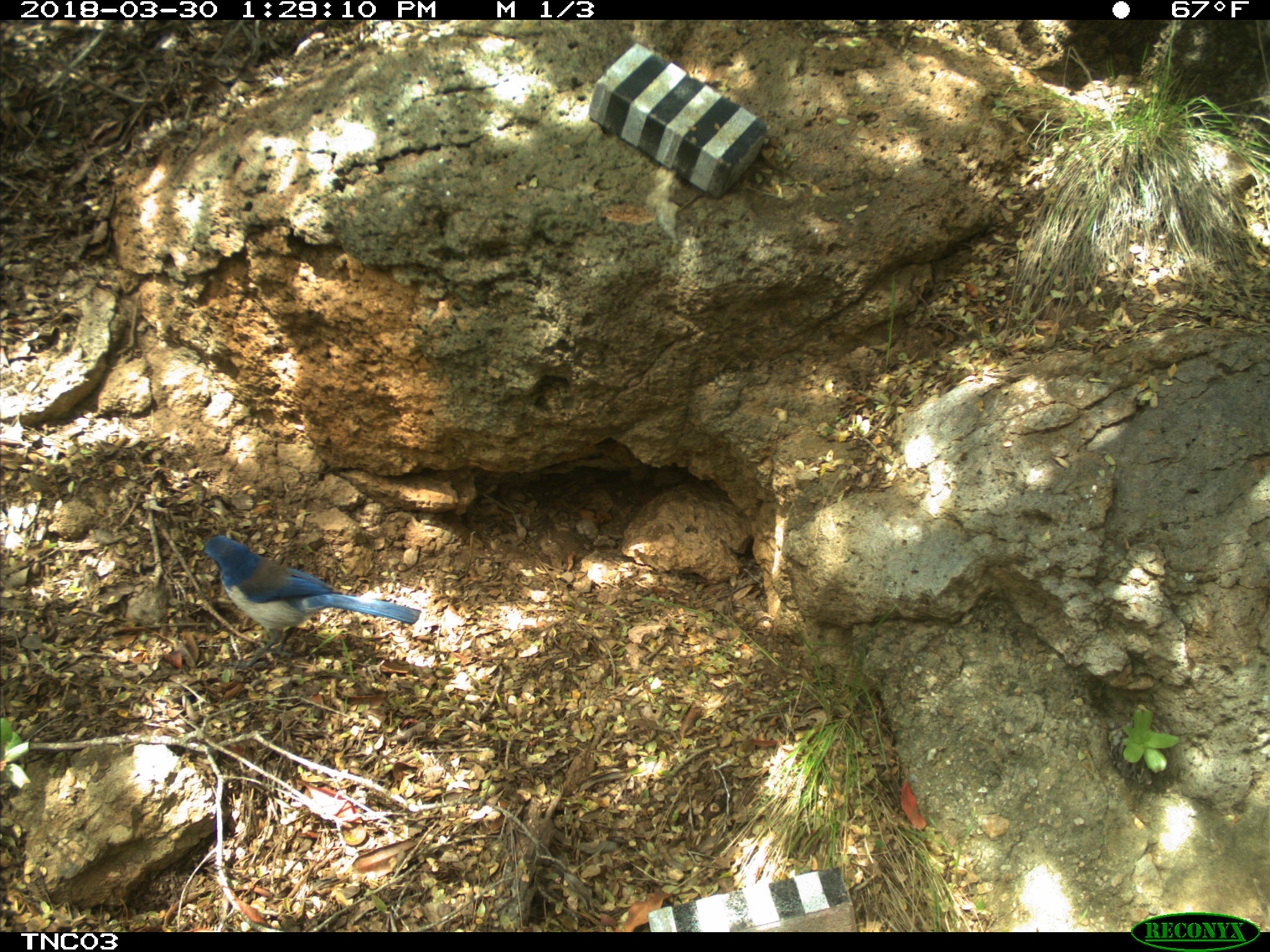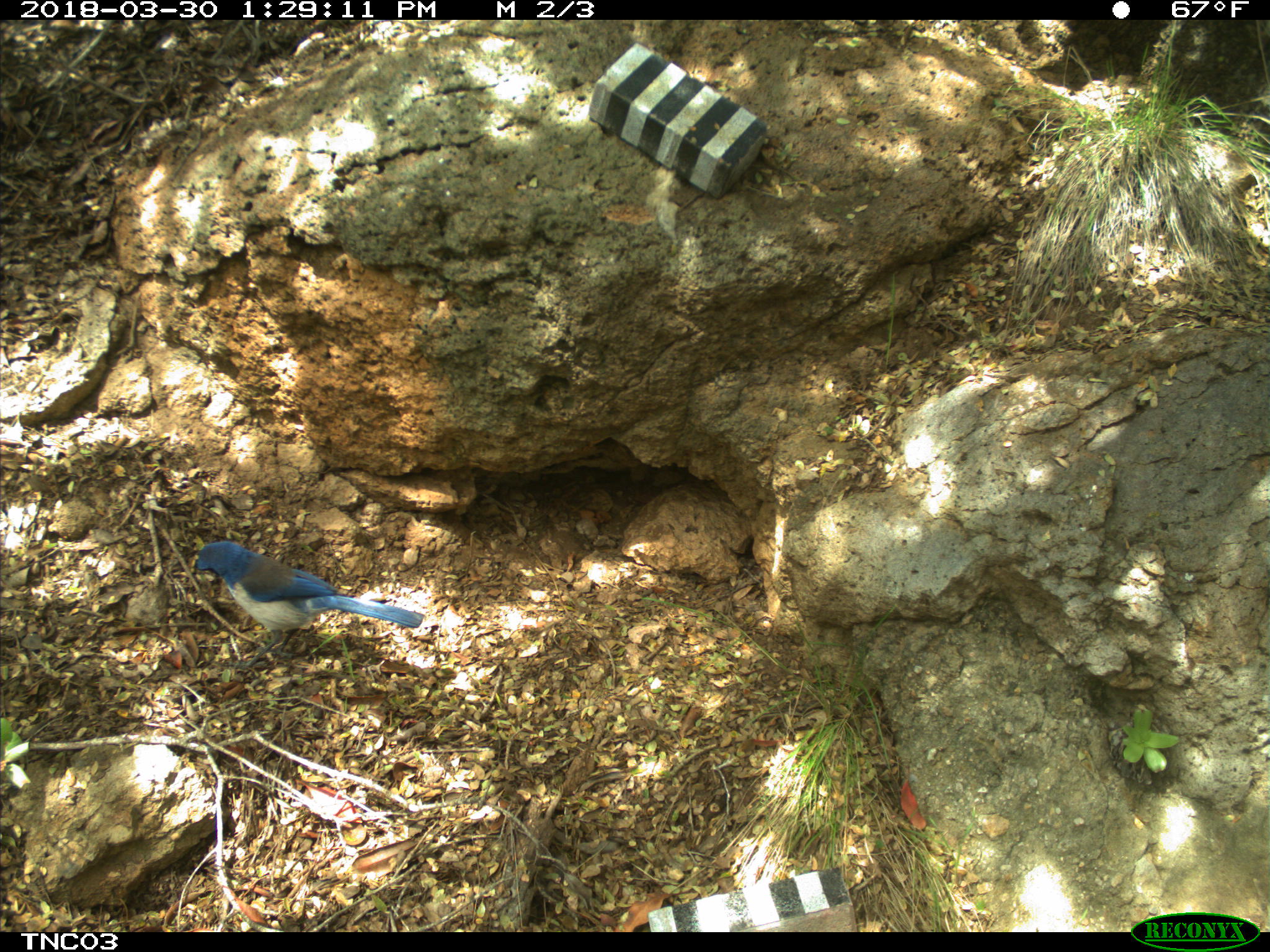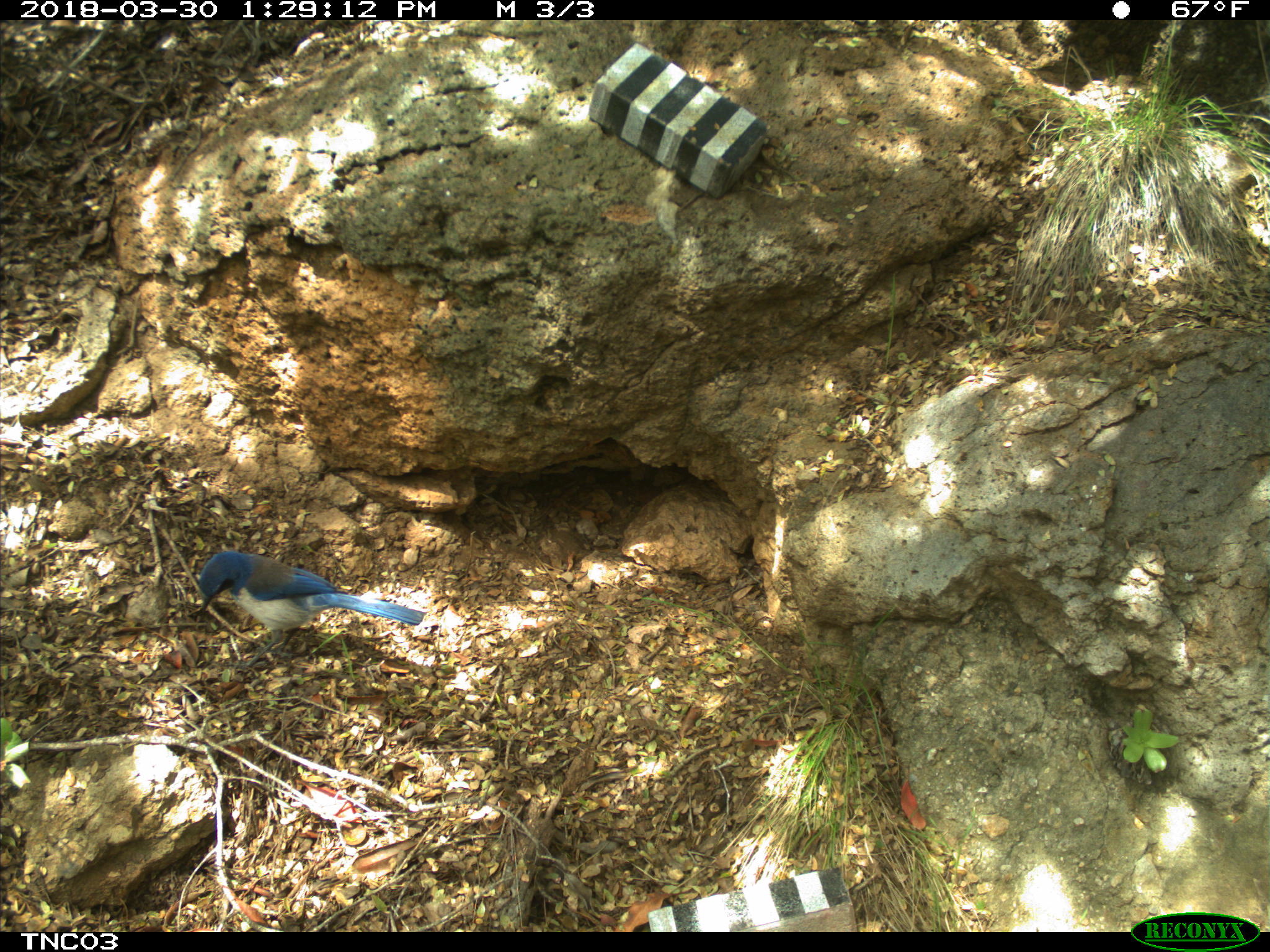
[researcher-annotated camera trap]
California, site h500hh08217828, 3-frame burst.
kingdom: Animalia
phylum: Chordata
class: Aves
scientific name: Aves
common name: bird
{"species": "bird (Aves)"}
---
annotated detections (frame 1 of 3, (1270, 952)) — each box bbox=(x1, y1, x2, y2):
bird: bbox=(198, 536, 420, 671)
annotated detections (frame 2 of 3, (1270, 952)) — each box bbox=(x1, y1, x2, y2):
bird: bbox=(190, 540, 424, 674)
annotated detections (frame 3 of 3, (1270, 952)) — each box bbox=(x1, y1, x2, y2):
bird: bbox=(194, 550, 429, 672)